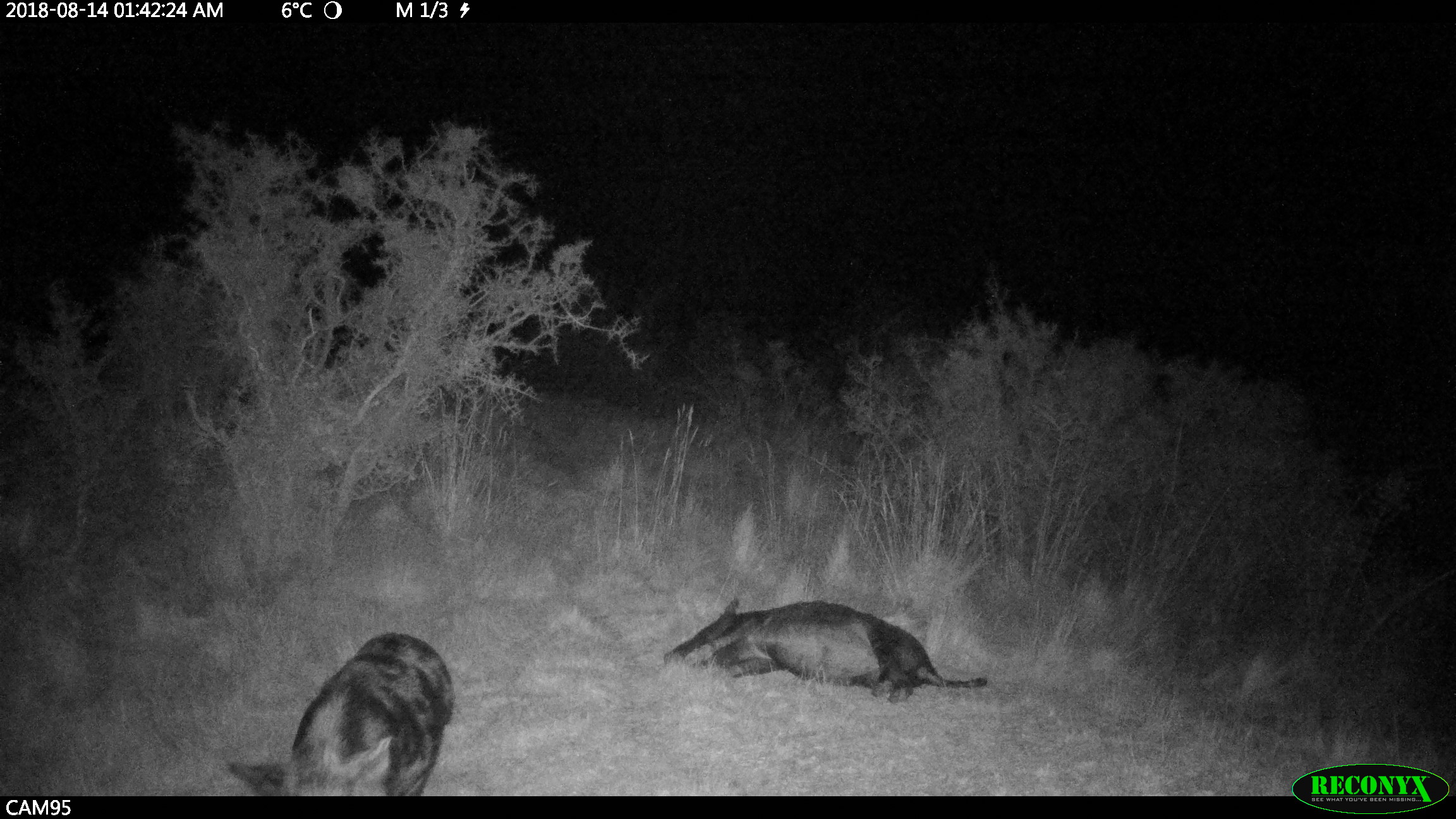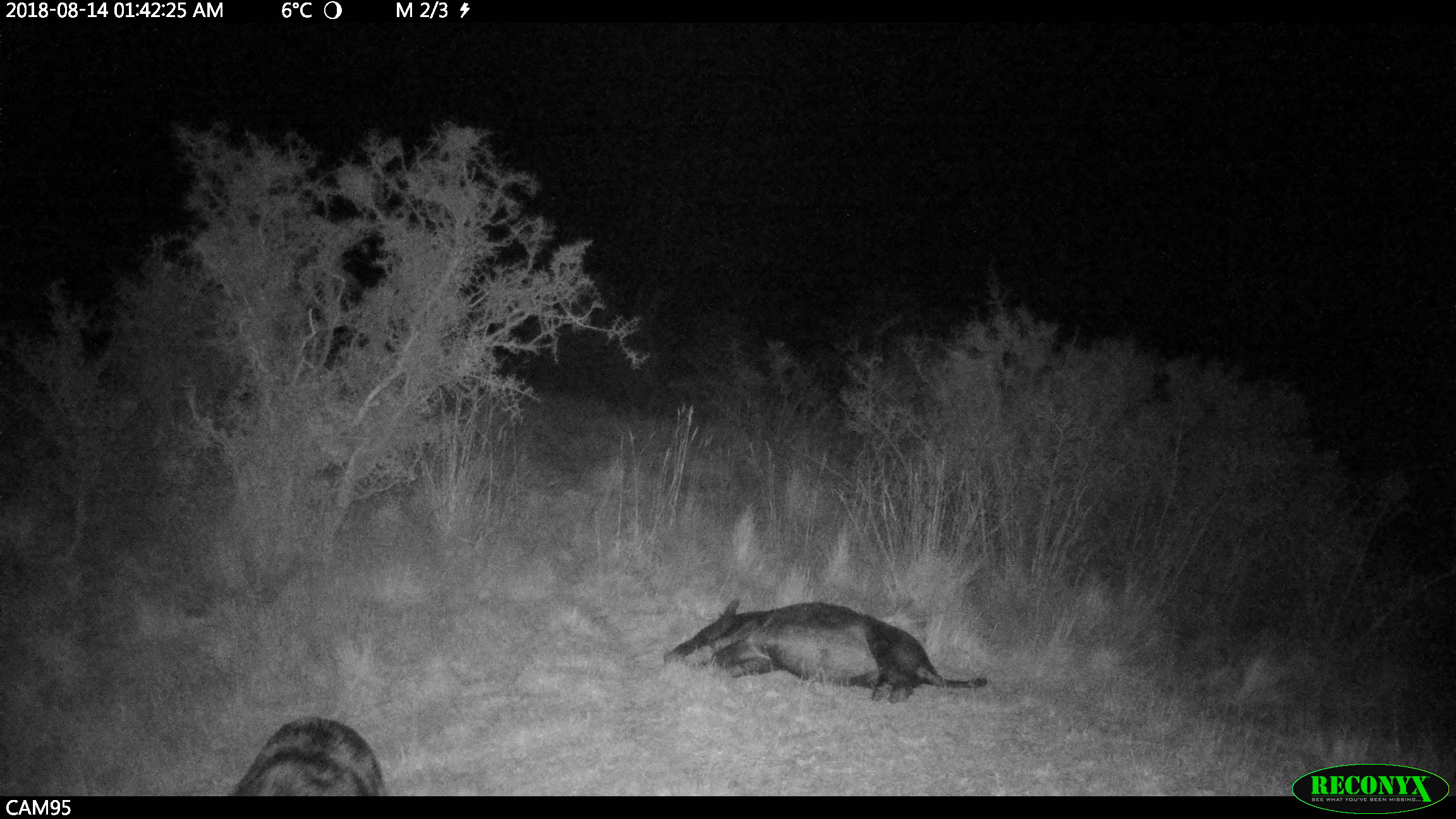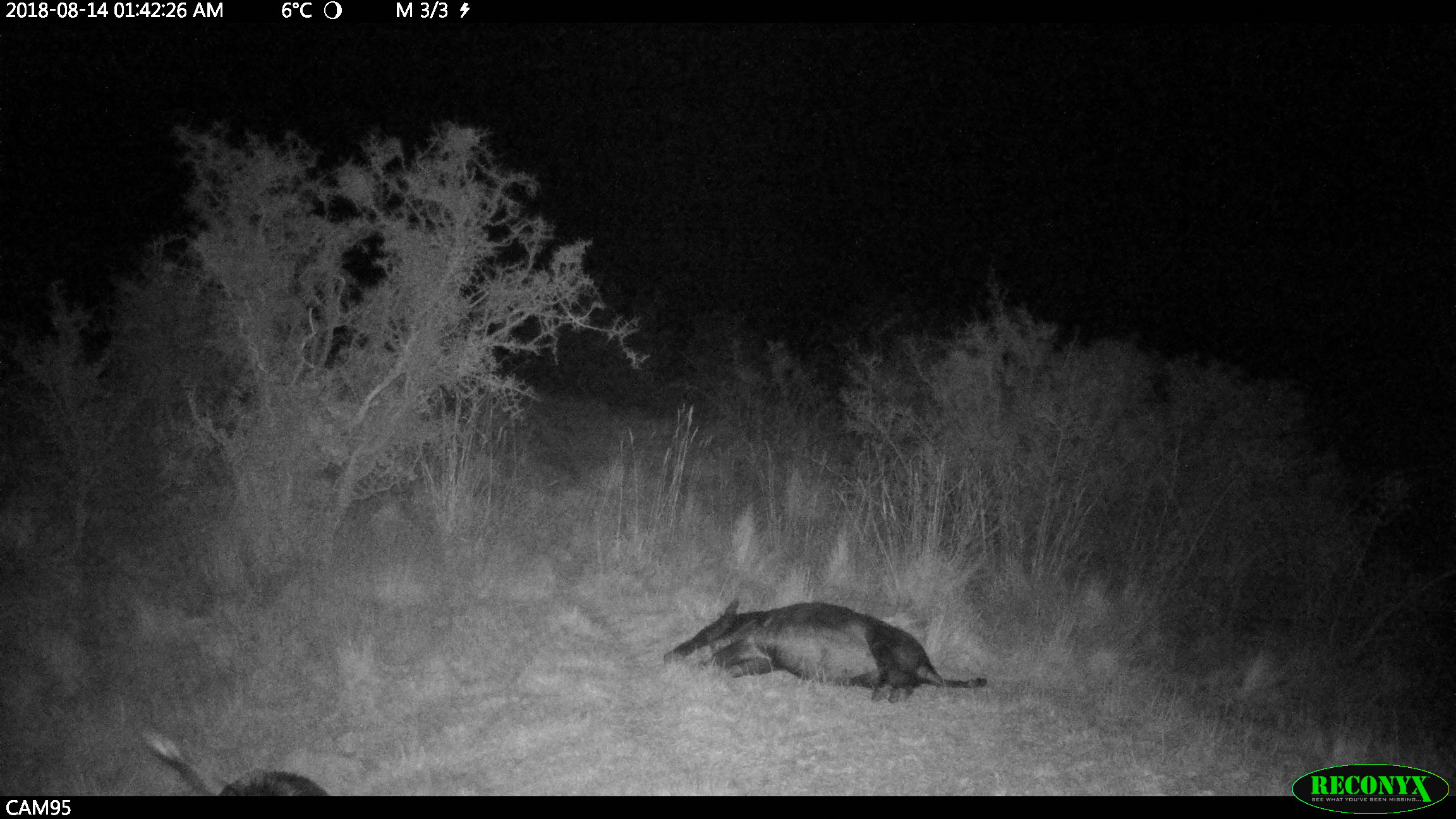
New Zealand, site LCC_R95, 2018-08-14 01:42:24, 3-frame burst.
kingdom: Animalia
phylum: Chordata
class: Mammalia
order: Artiodactyla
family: Suidae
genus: Sus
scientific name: Sus scrofa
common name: pig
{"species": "pig (Sus scrofa)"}